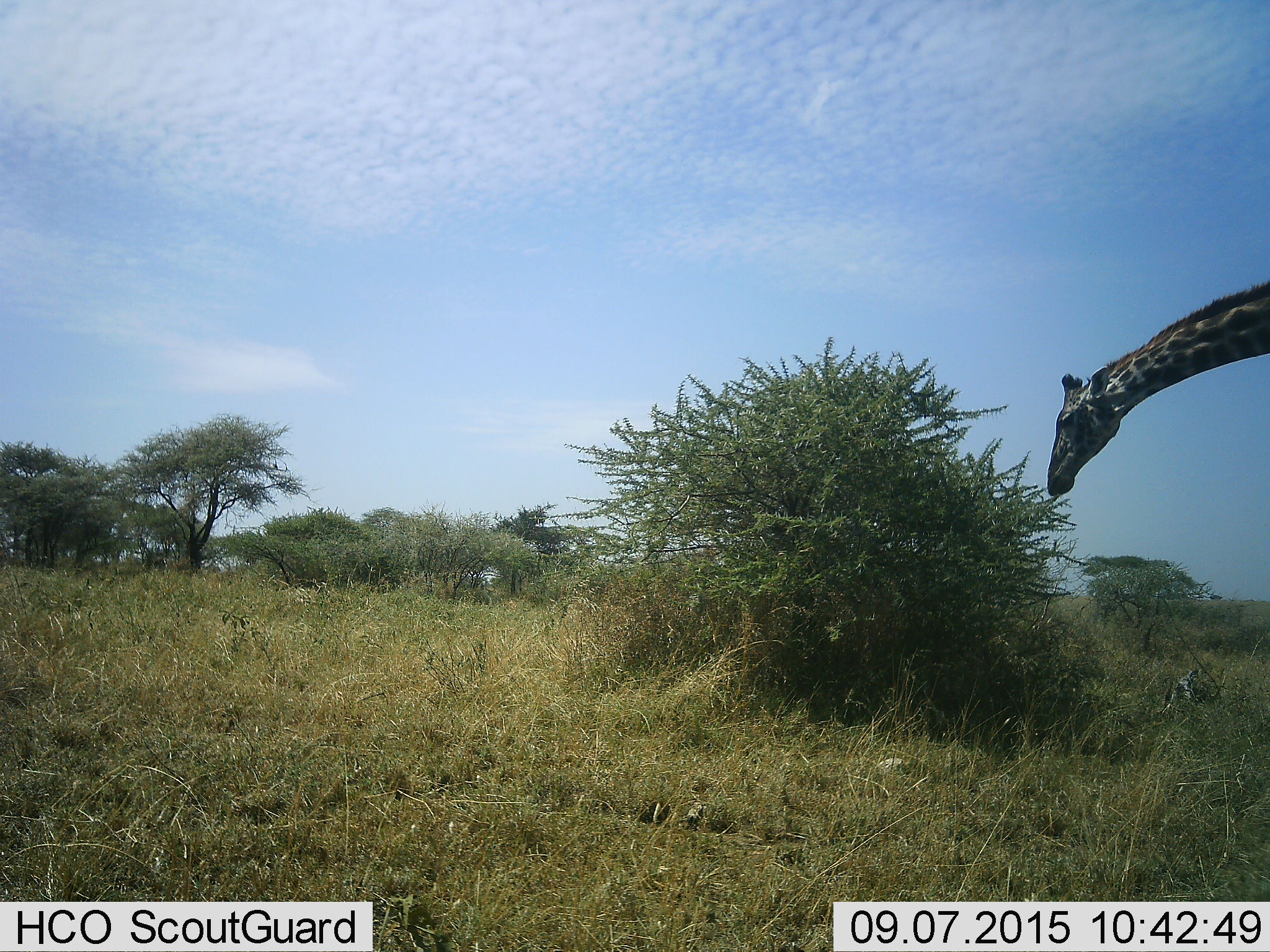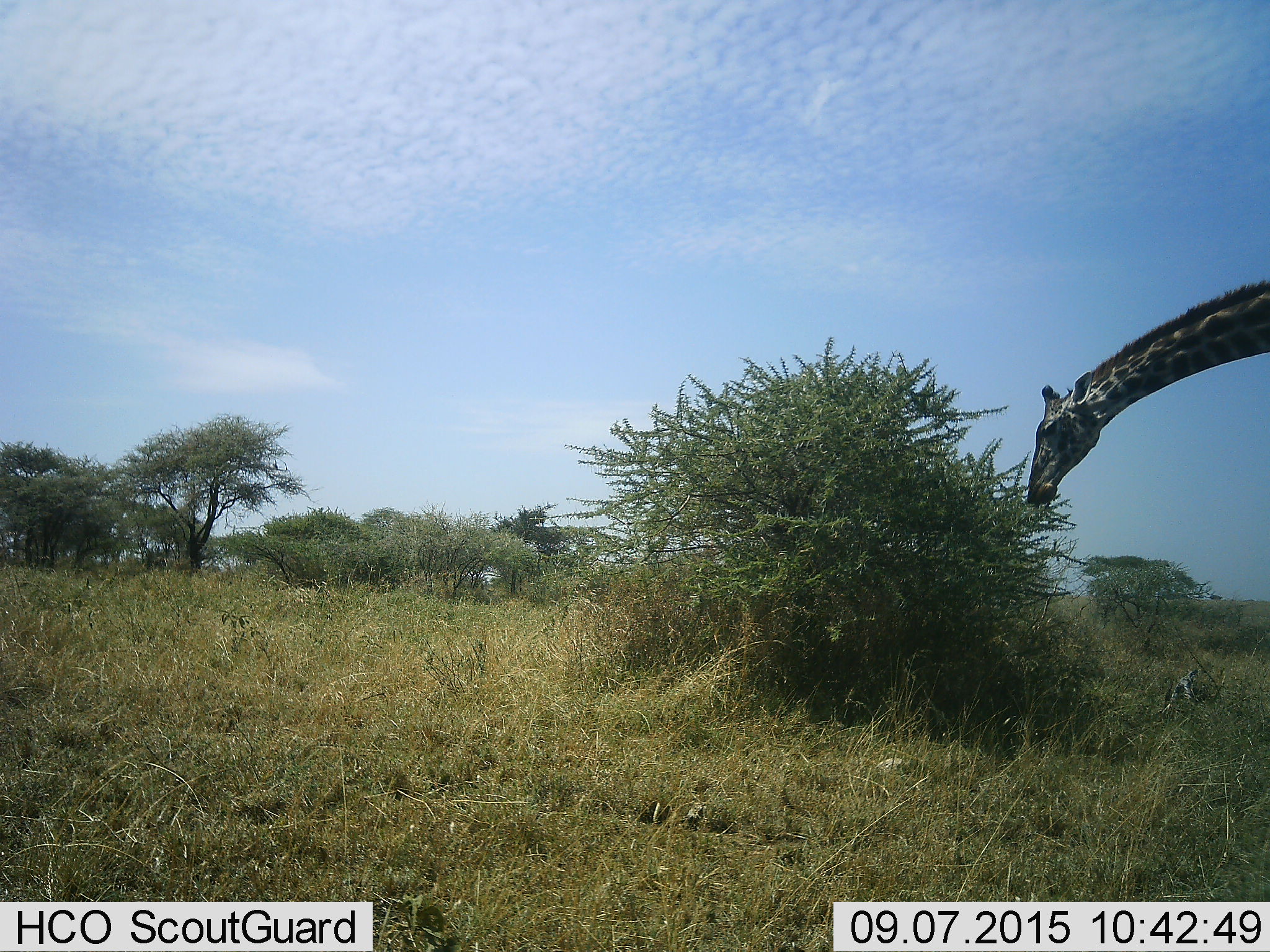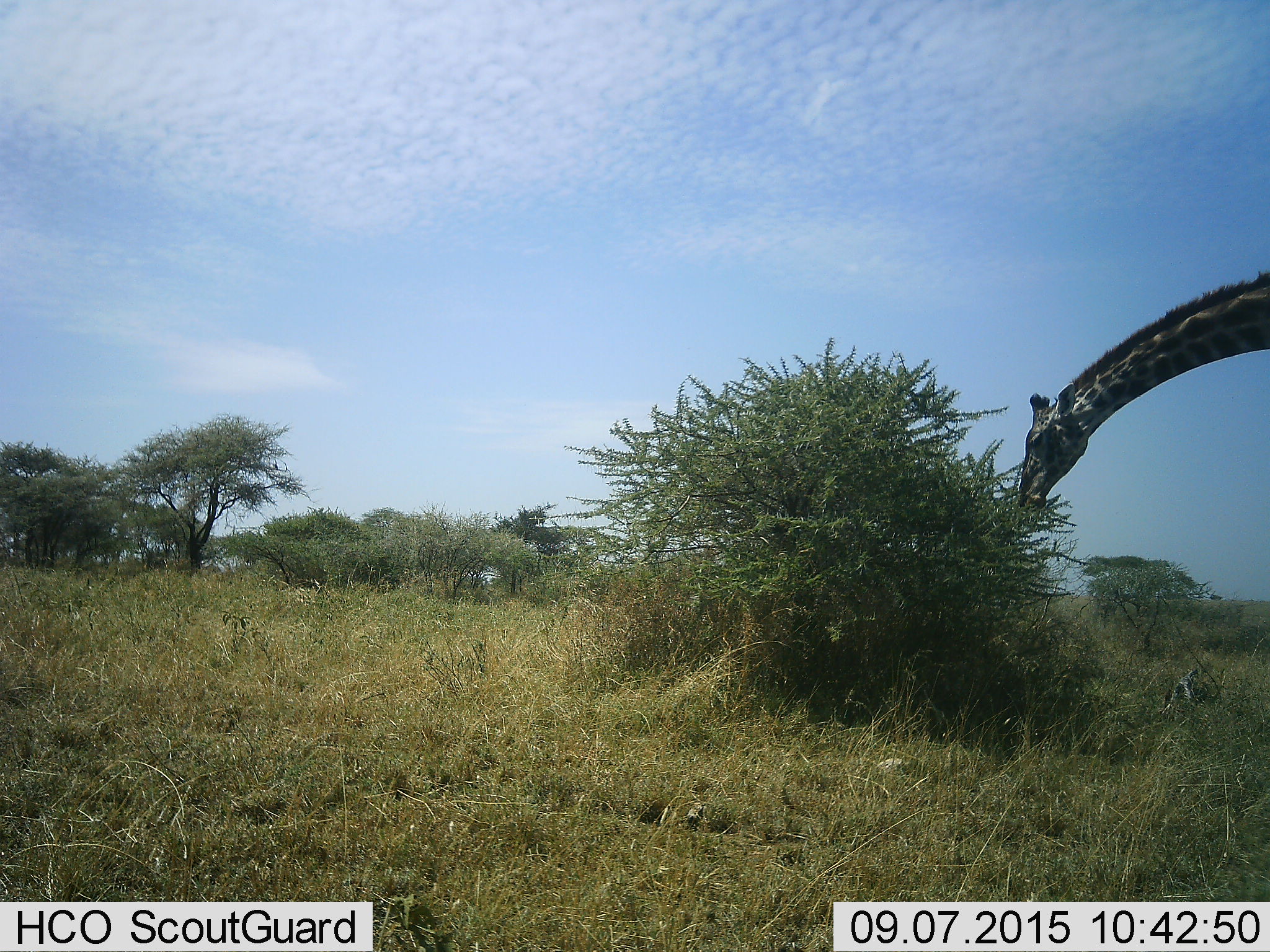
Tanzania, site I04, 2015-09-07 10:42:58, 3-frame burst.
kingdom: Animalia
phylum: Chordata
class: Mammalia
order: Artiodactyla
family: Giraffidae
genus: Giraffa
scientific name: Giraffa camelopardalis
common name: giraffe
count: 1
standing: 20%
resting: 0%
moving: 10%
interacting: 0%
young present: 0%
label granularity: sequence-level